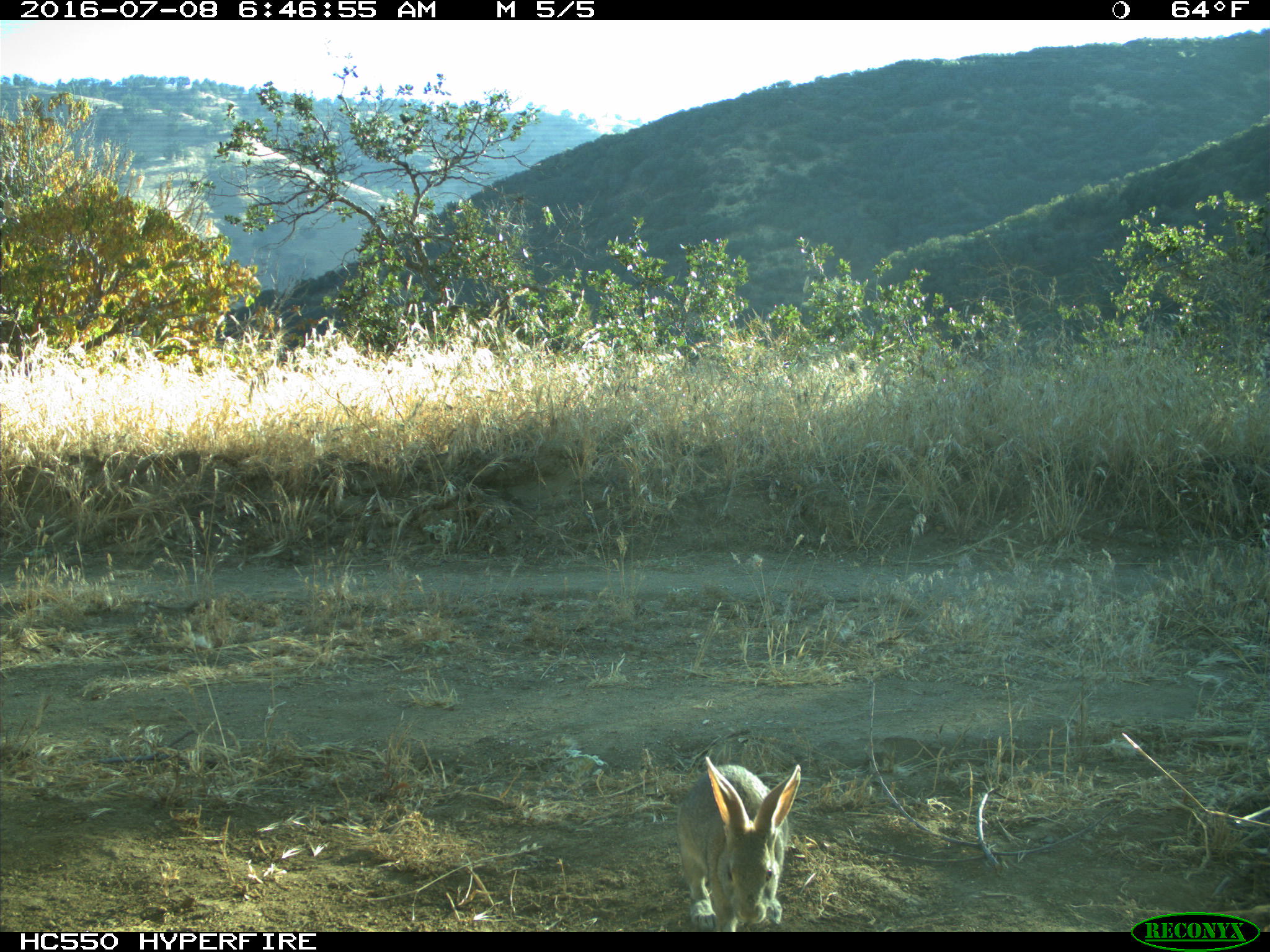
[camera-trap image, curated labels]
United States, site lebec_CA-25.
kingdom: Animalia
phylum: Chordata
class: Mammalia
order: Lagomorpha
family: Leporidae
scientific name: Leporidae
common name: rabbits and hares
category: unidentified rabbit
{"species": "unidentified rabbit (rabbits and hares) (Leporidae)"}